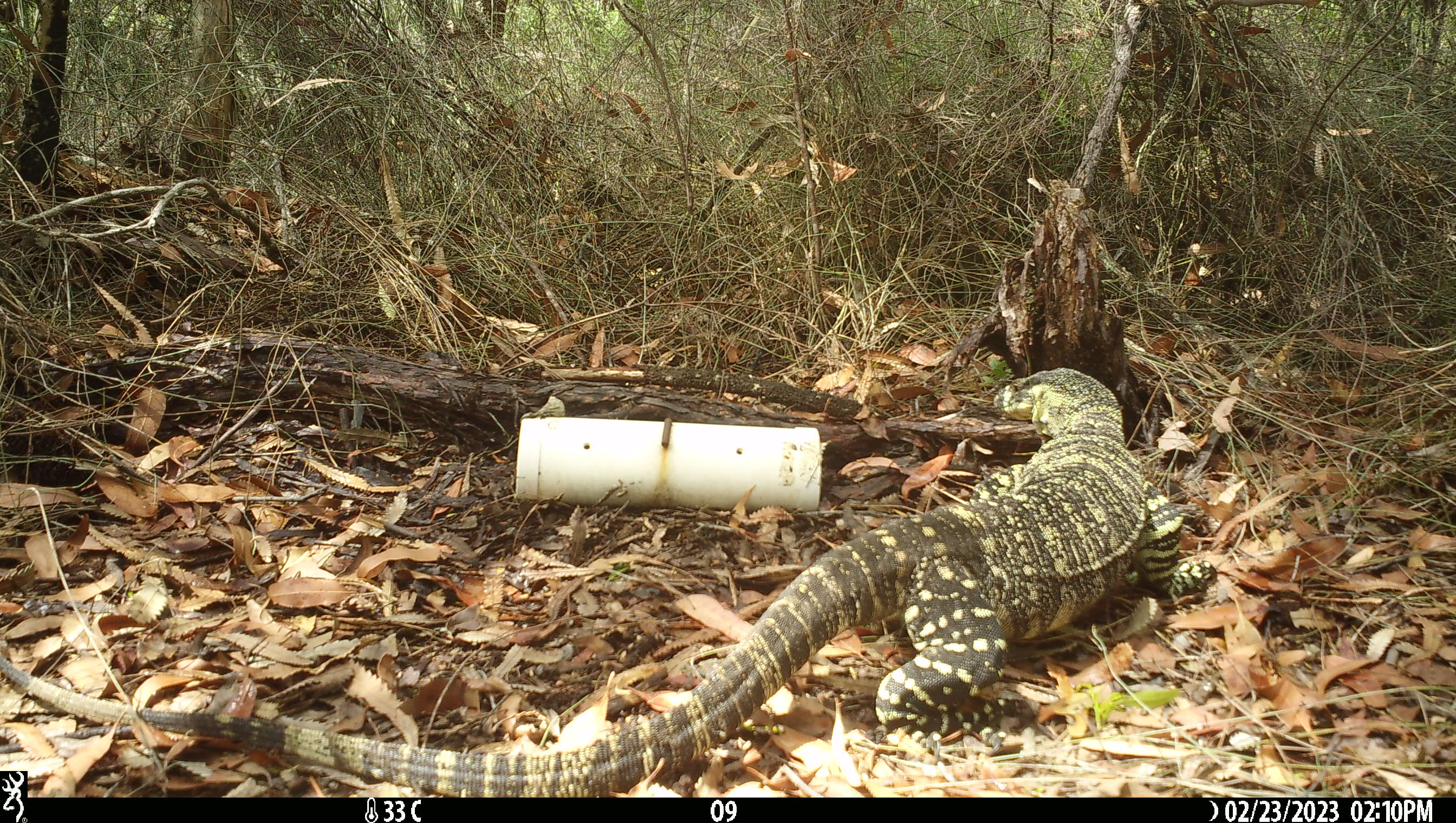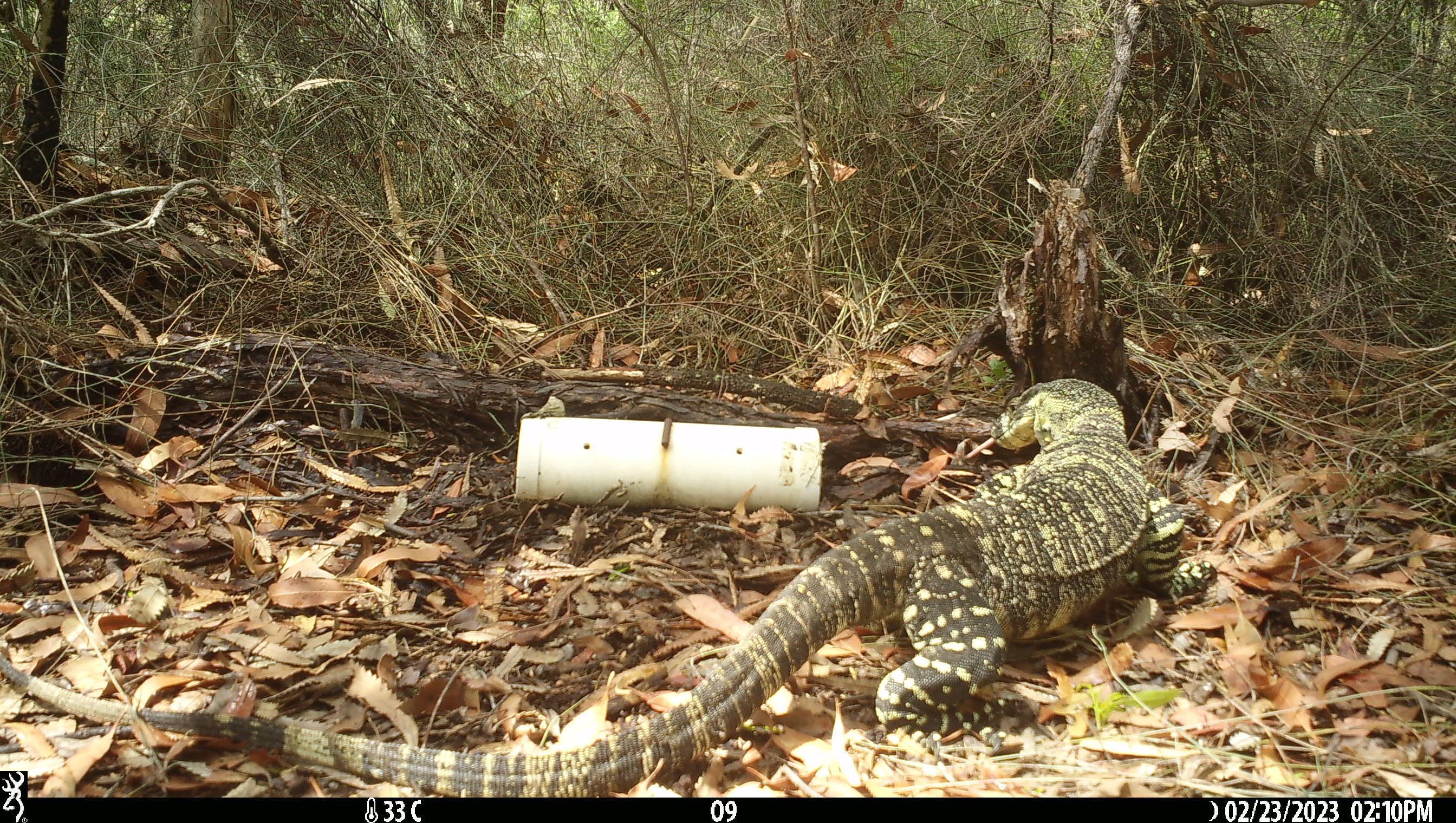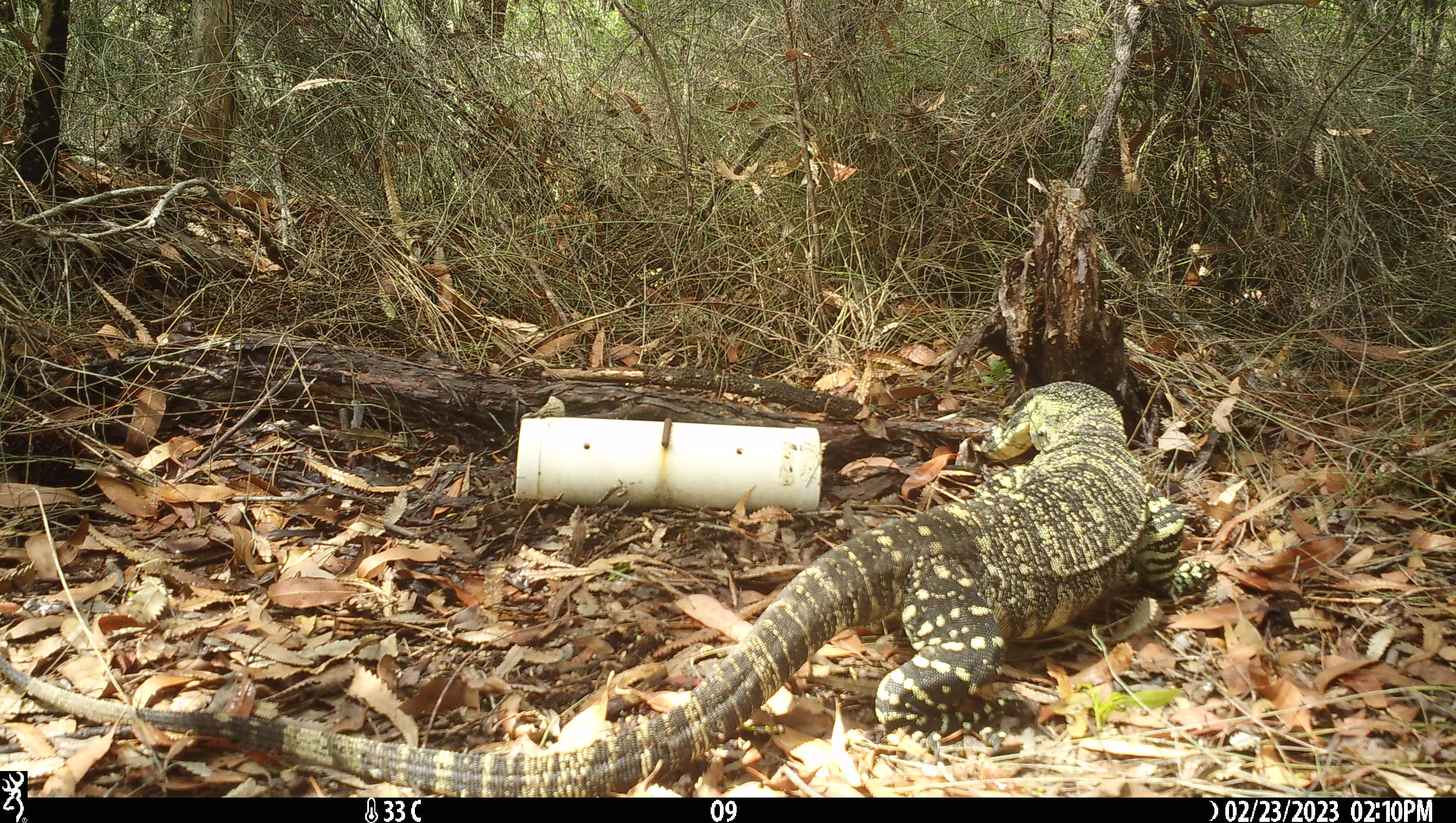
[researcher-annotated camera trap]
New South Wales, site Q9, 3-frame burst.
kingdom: Animalia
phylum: Chordata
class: Reptilia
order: Squamata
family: Varanidae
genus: Varanus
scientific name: Varanus varius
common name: lace monitor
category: goanna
Goanna (lace monitor) (Varanus varius).